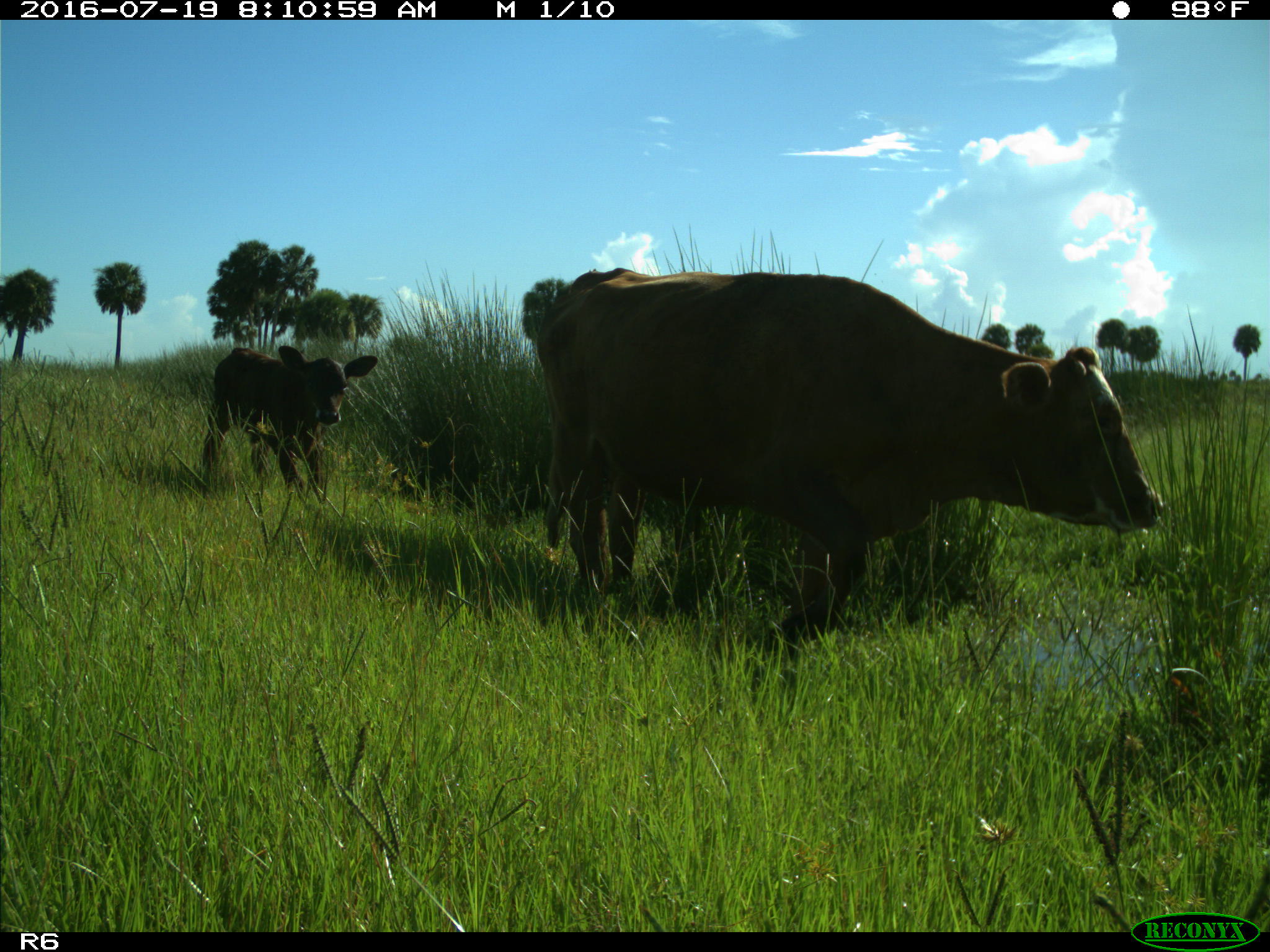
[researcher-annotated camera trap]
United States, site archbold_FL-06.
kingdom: Animalia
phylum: Chordata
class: Mammalia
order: Artiodactyla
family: Bovidae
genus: Bos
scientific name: Bos taurus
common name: domestic cow